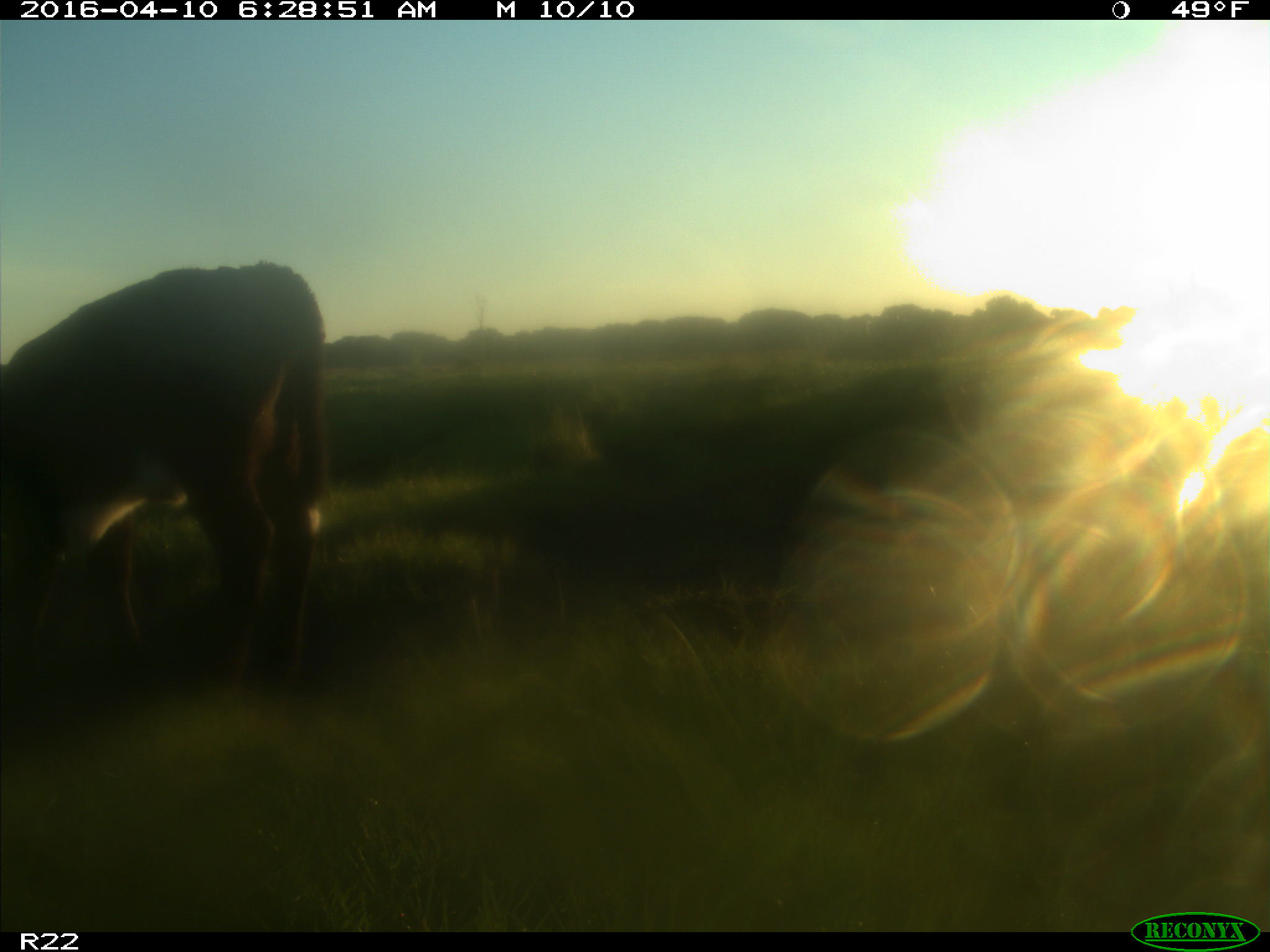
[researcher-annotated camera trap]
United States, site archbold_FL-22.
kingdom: Animalia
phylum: Chordata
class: Mammalia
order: Artiodactyla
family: Bovidae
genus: Bos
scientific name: Bos taurus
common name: domestic cow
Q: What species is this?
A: Bos taurus (domestic cow).